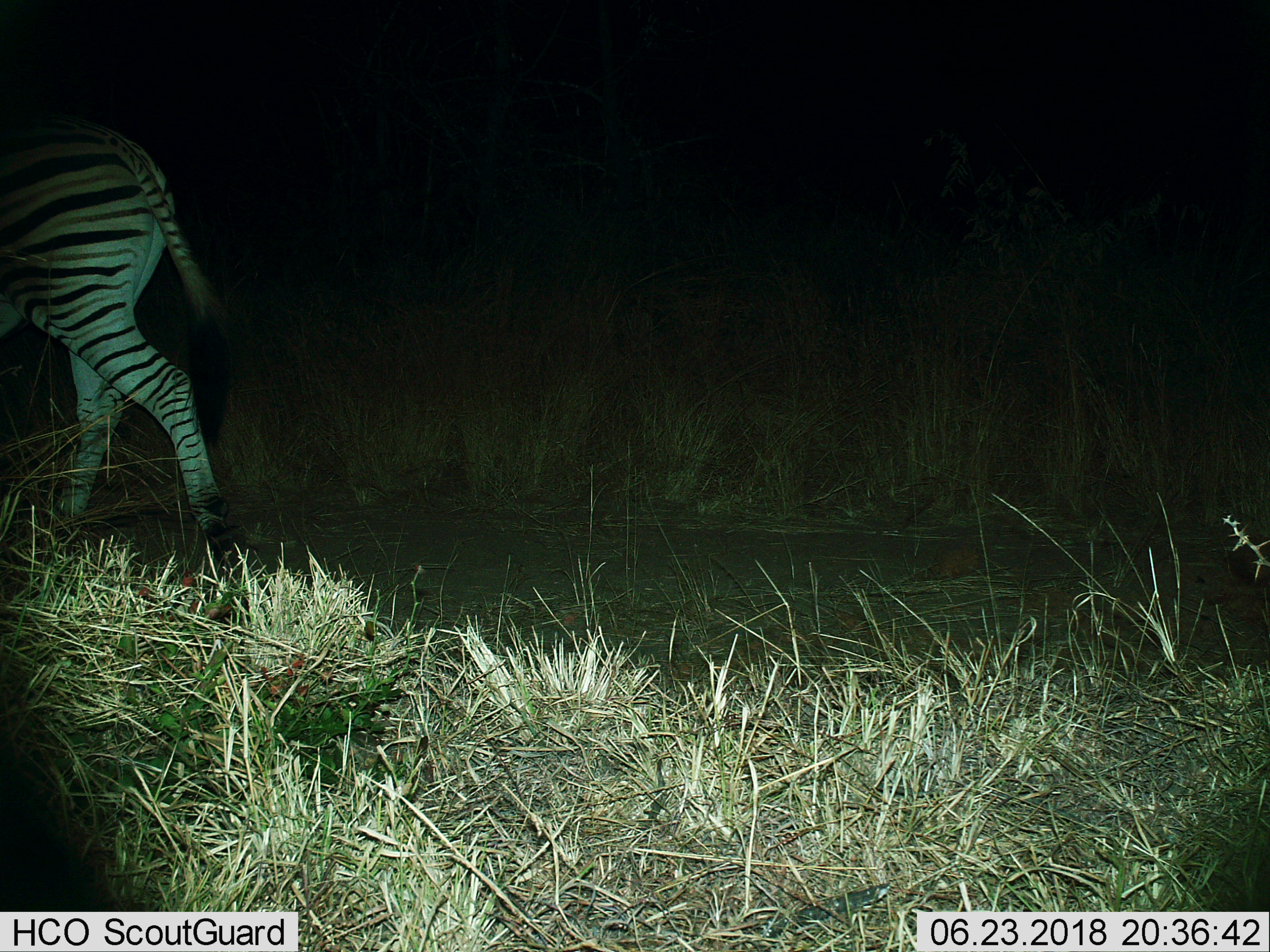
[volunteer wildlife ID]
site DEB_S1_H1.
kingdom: Animalia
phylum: Chordata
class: Mammalia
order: Perissodactyla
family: Equidae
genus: Equus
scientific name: Equus quagga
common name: plains zebra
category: zebraplains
Zebraplains (plains zebra) (Equus quagga), count 1. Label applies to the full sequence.